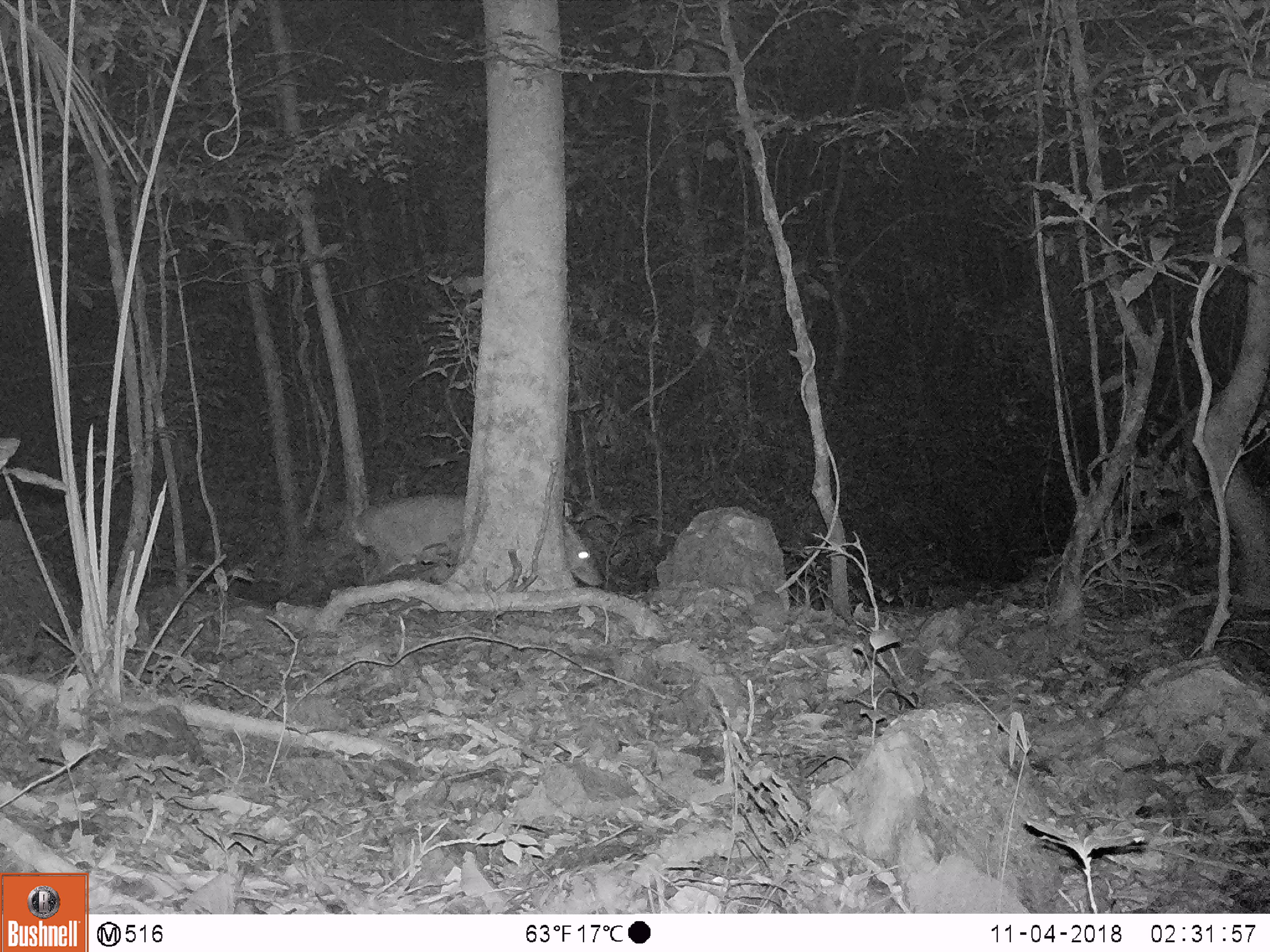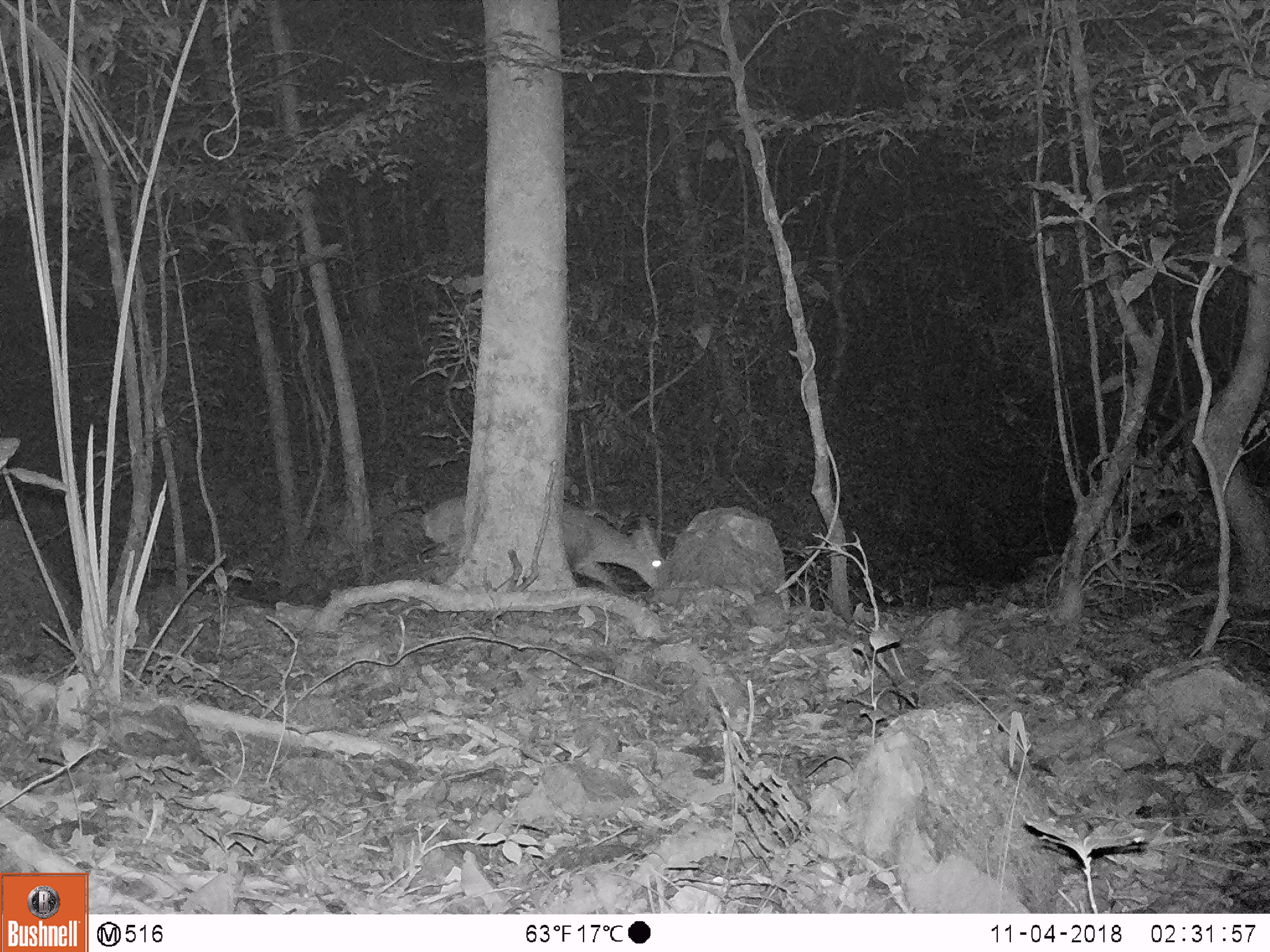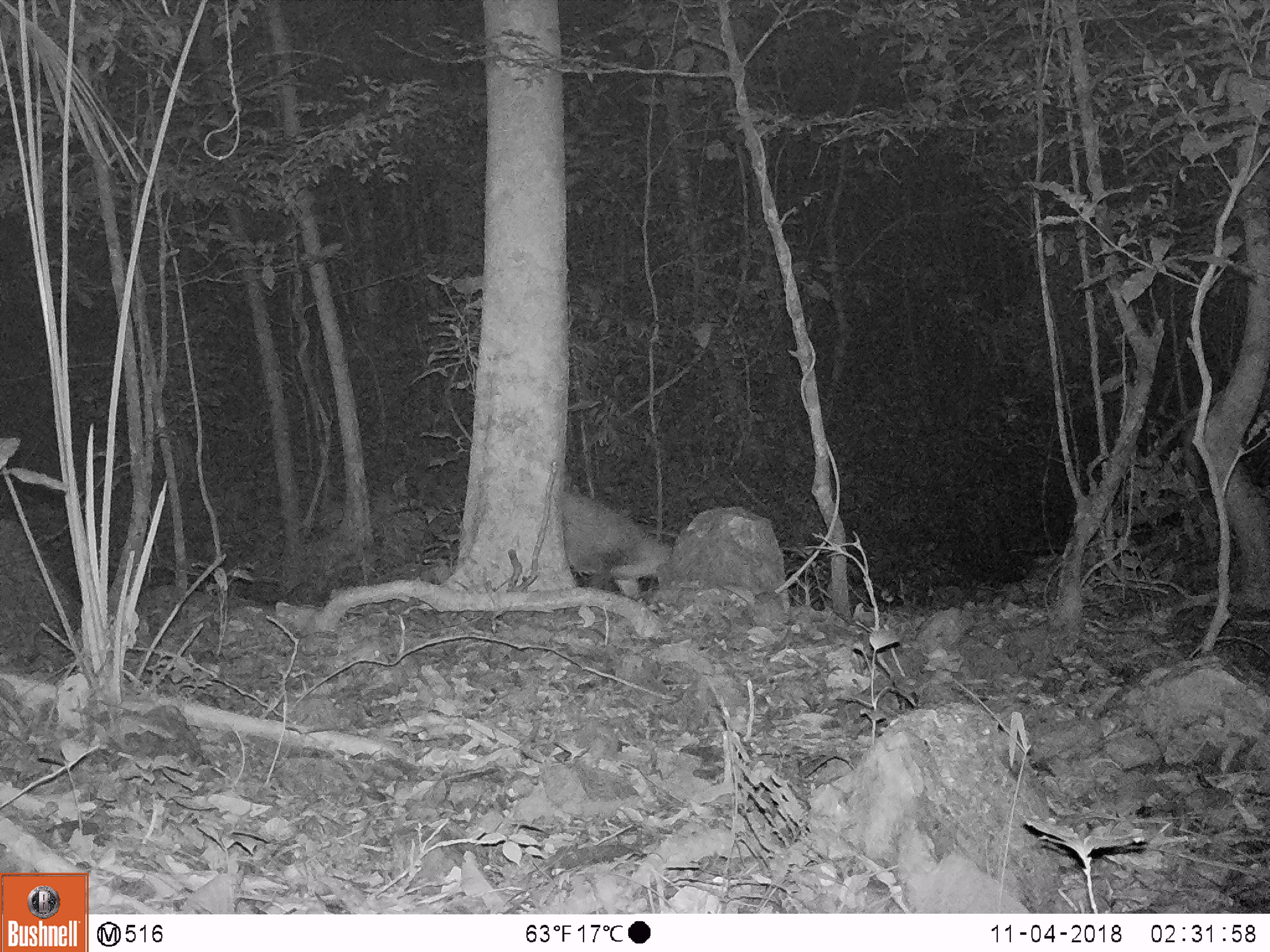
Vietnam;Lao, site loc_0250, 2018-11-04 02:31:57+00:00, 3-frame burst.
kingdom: Animalia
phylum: Chordata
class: Mammalia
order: Artiodactyla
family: Cervidae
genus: Muntiacus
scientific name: Muntiacus vuquangensis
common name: large-antlered muntjac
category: large antlered muntjac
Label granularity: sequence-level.